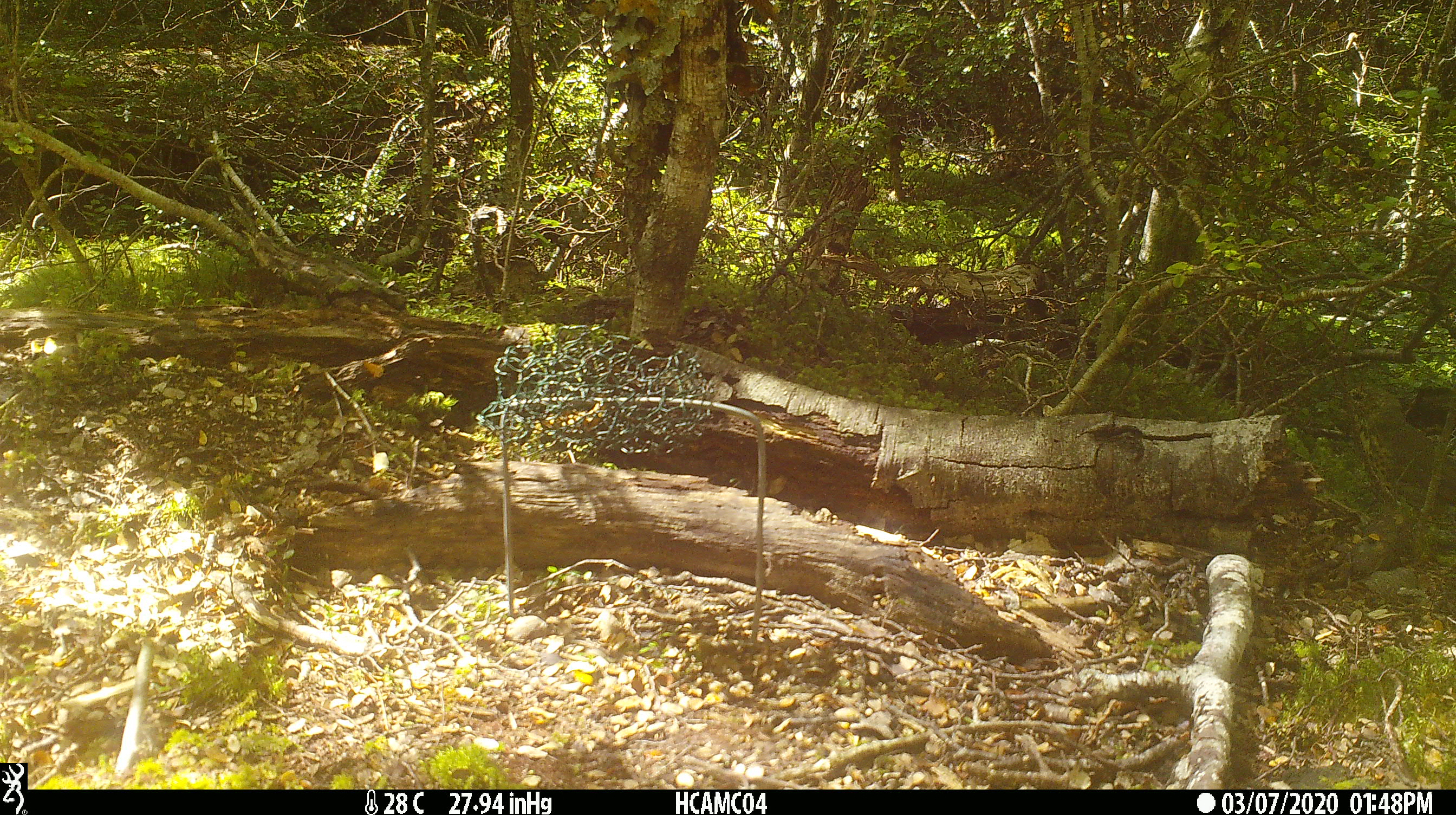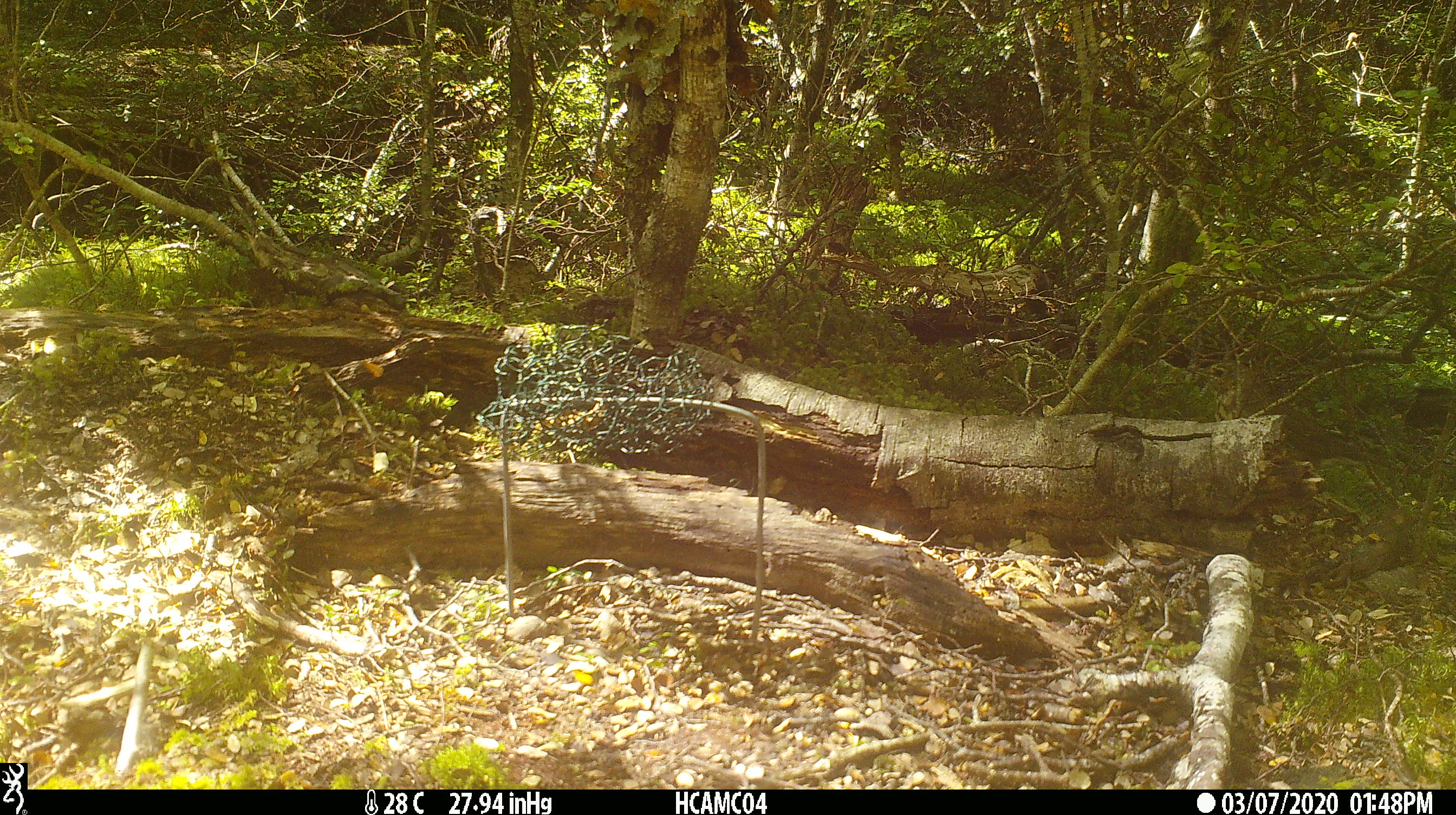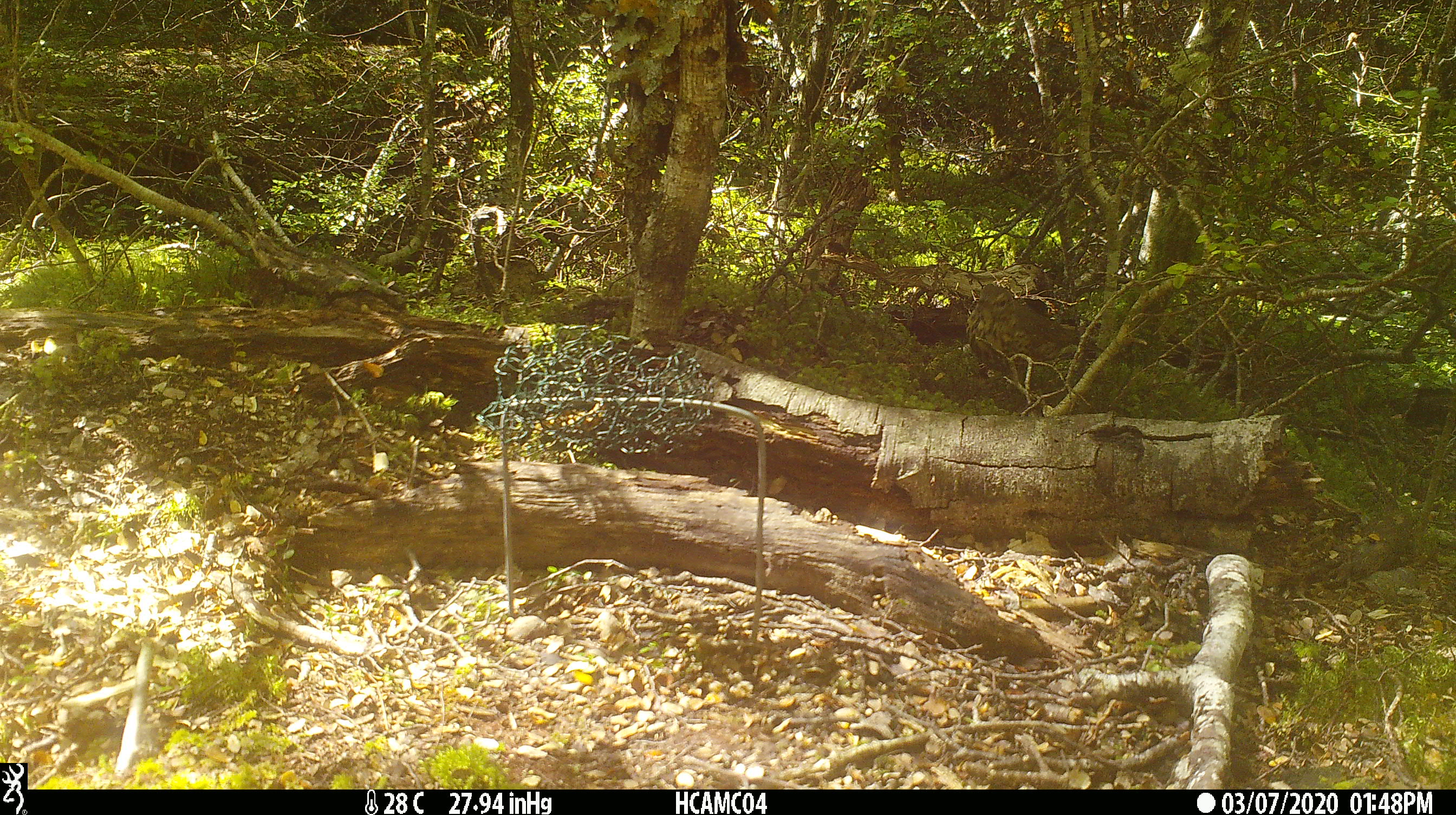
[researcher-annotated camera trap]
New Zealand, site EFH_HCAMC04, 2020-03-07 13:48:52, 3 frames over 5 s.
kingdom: Animalia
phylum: Chordata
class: Aves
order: Passeriformes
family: Turdidae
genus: Turdus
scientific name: Turdus philomelos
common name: song thrush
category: thrush